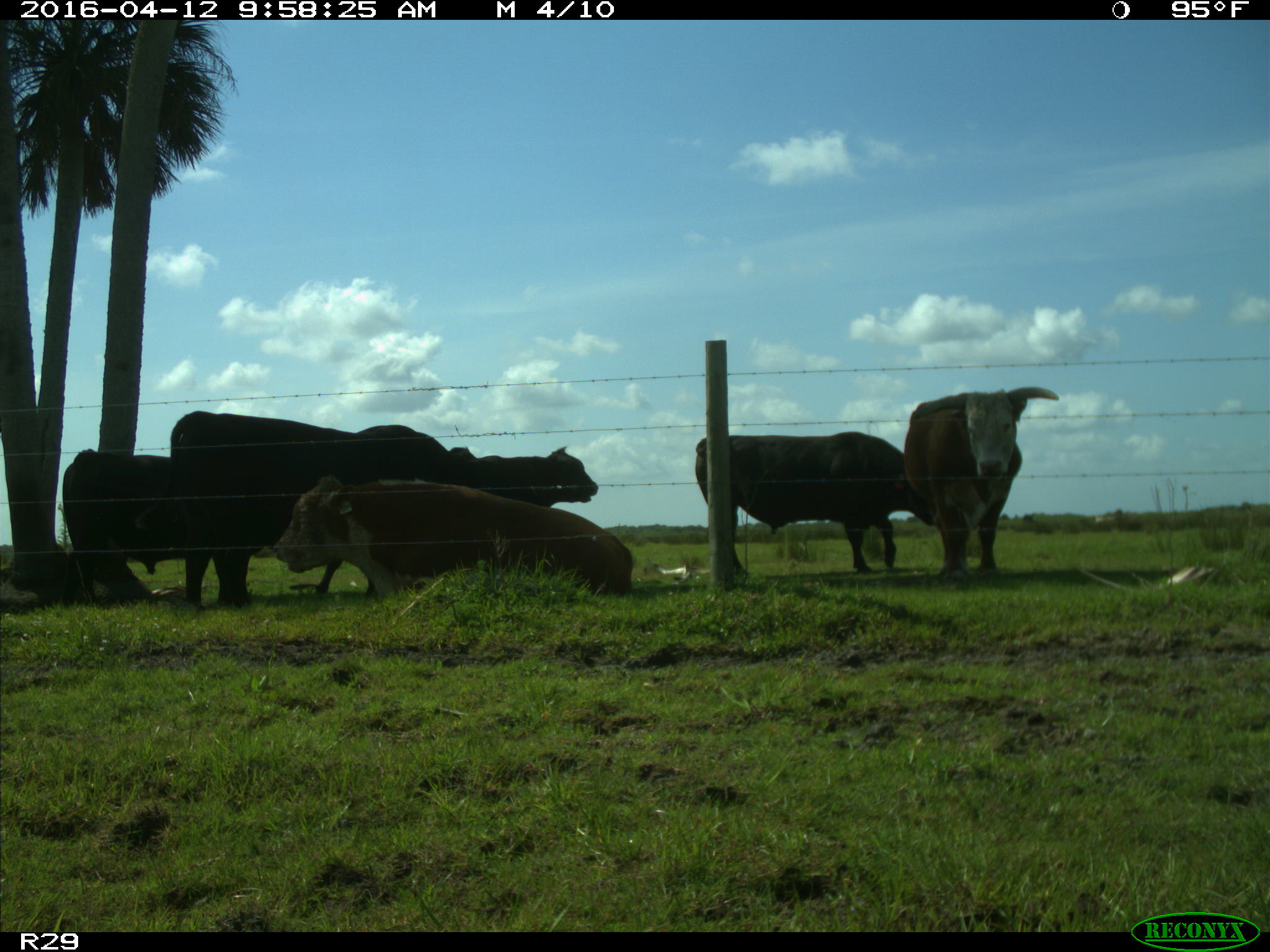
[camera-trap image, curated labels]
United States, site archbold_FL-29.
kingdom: Animalia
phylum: Chordata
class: Mammalia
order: Artiodactyla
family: Bovidae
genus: Bos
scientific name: Bos taurus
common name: domestic cow